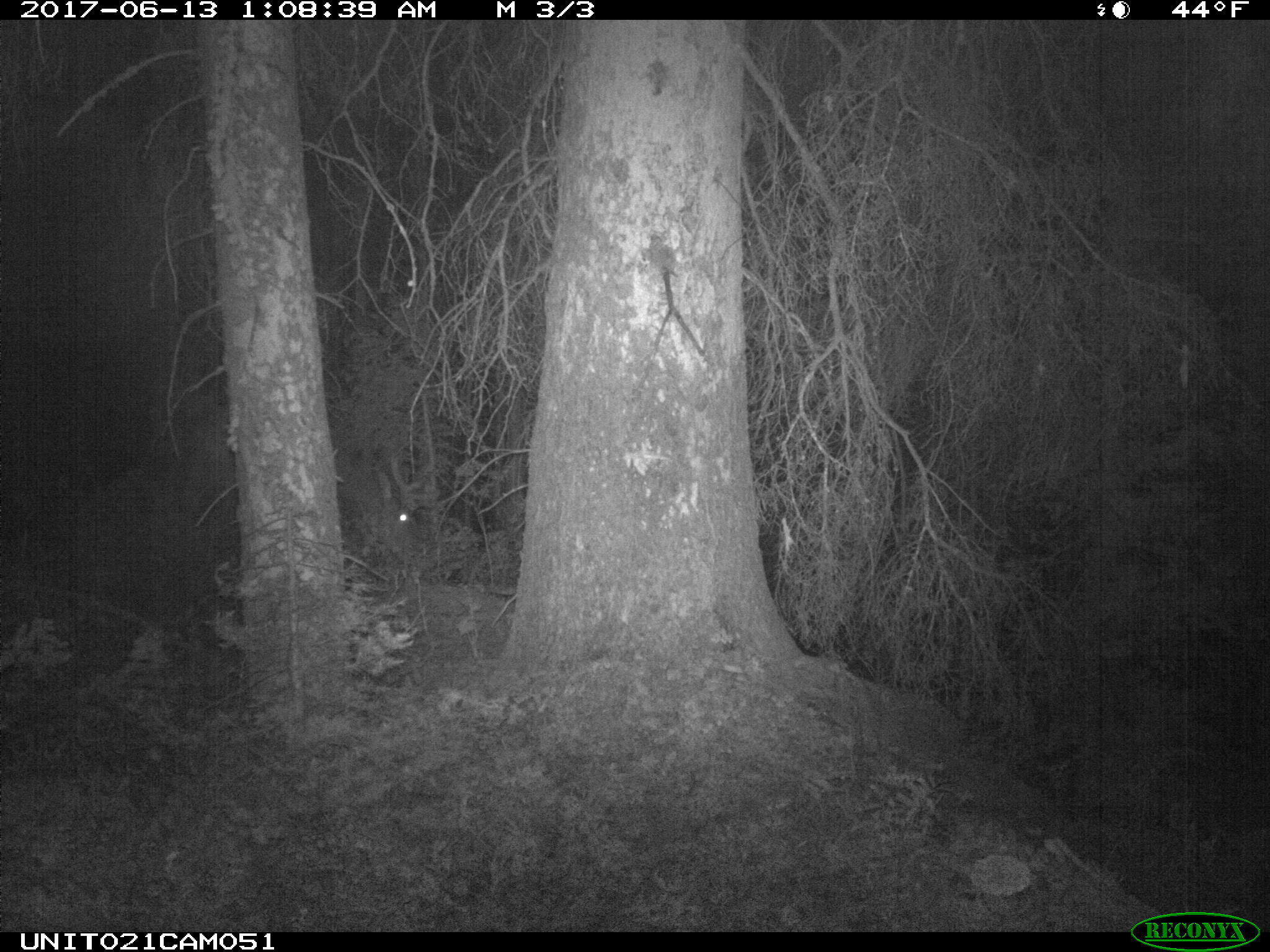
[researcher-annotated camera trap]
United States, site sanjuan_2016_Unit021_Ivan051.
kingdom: Animalia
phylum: Chordata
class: Mammalia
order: Artiodactyla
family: Cervidae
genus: Cervus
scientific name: Cervus elaphus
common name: red deer